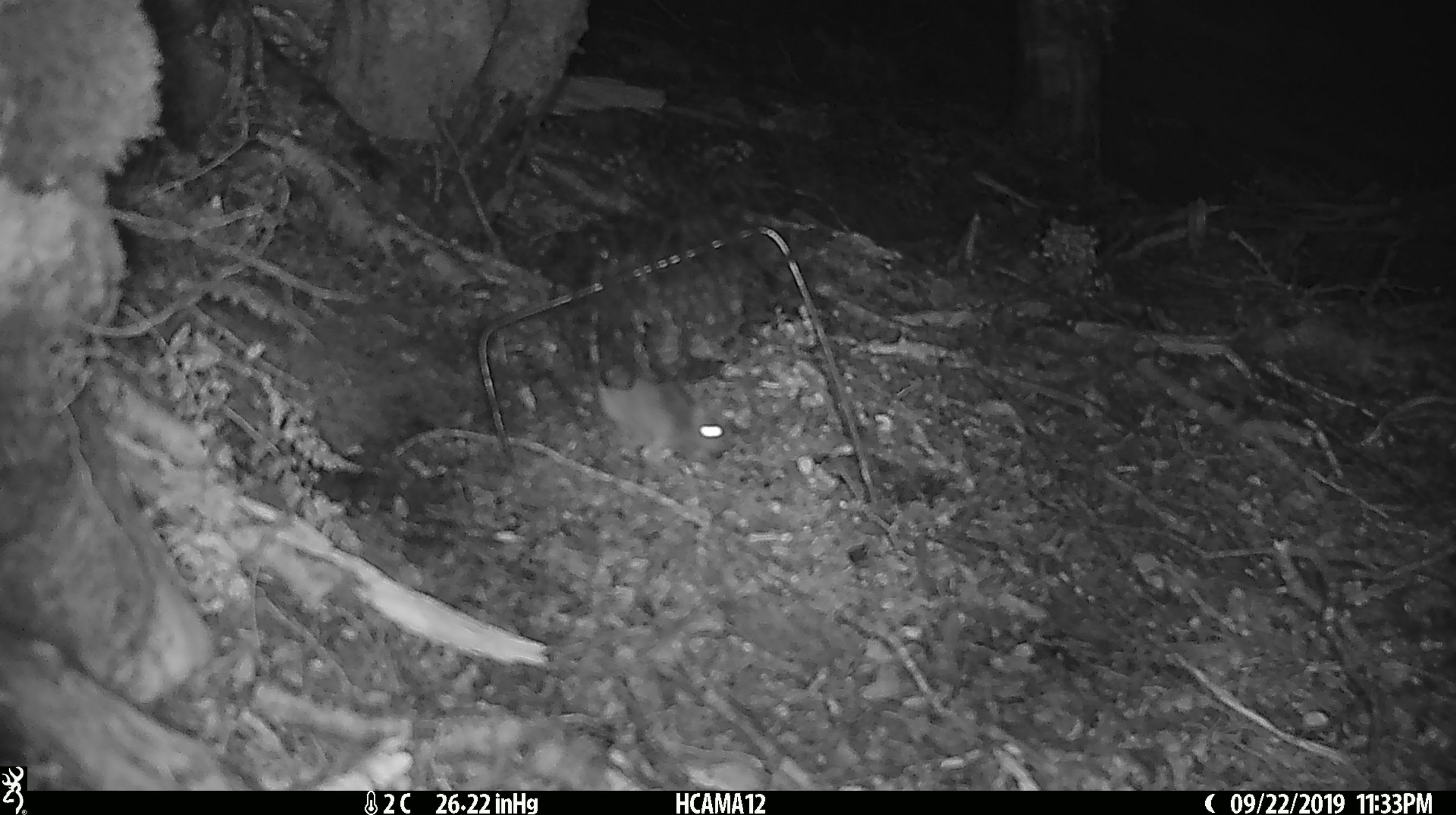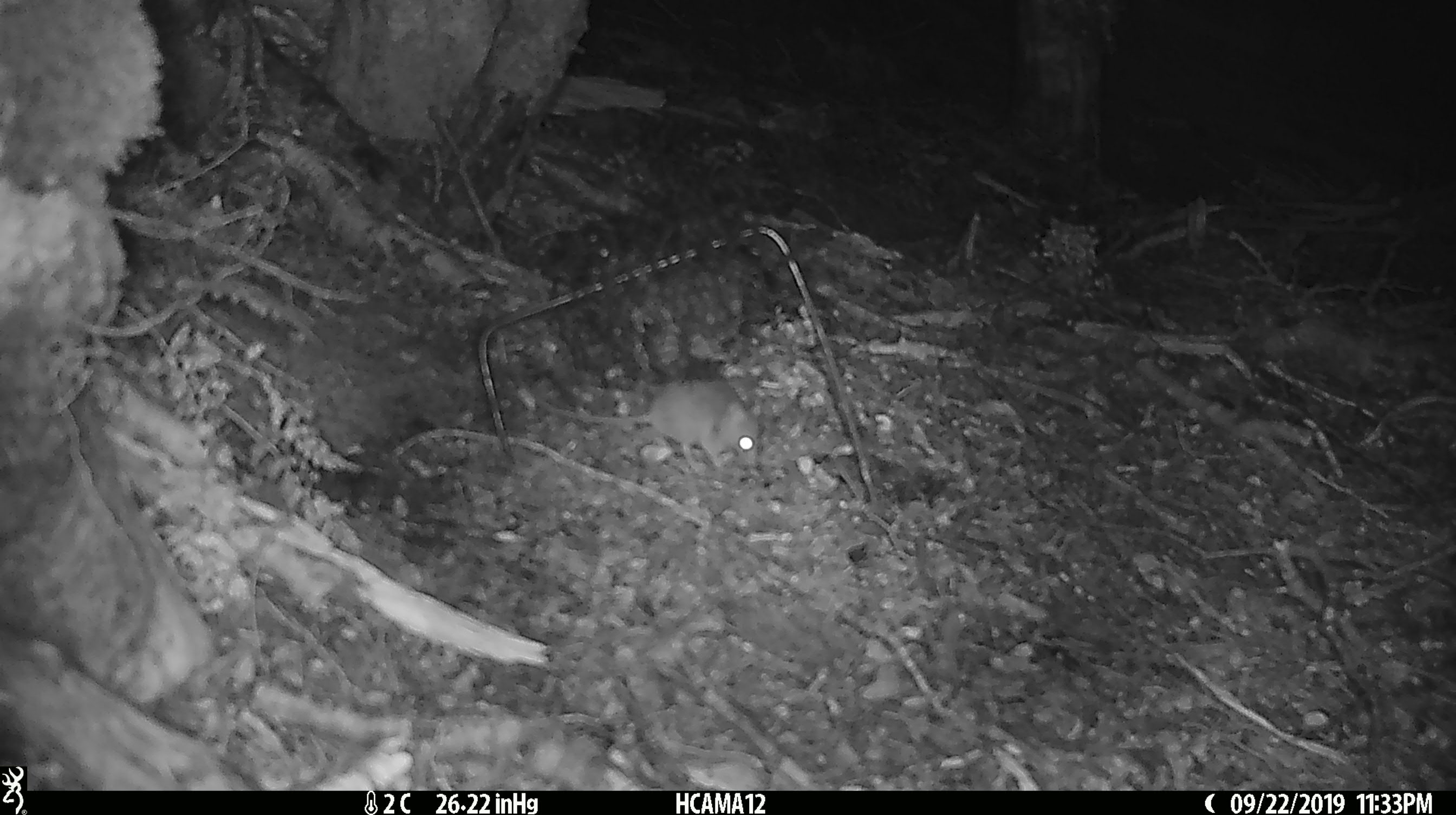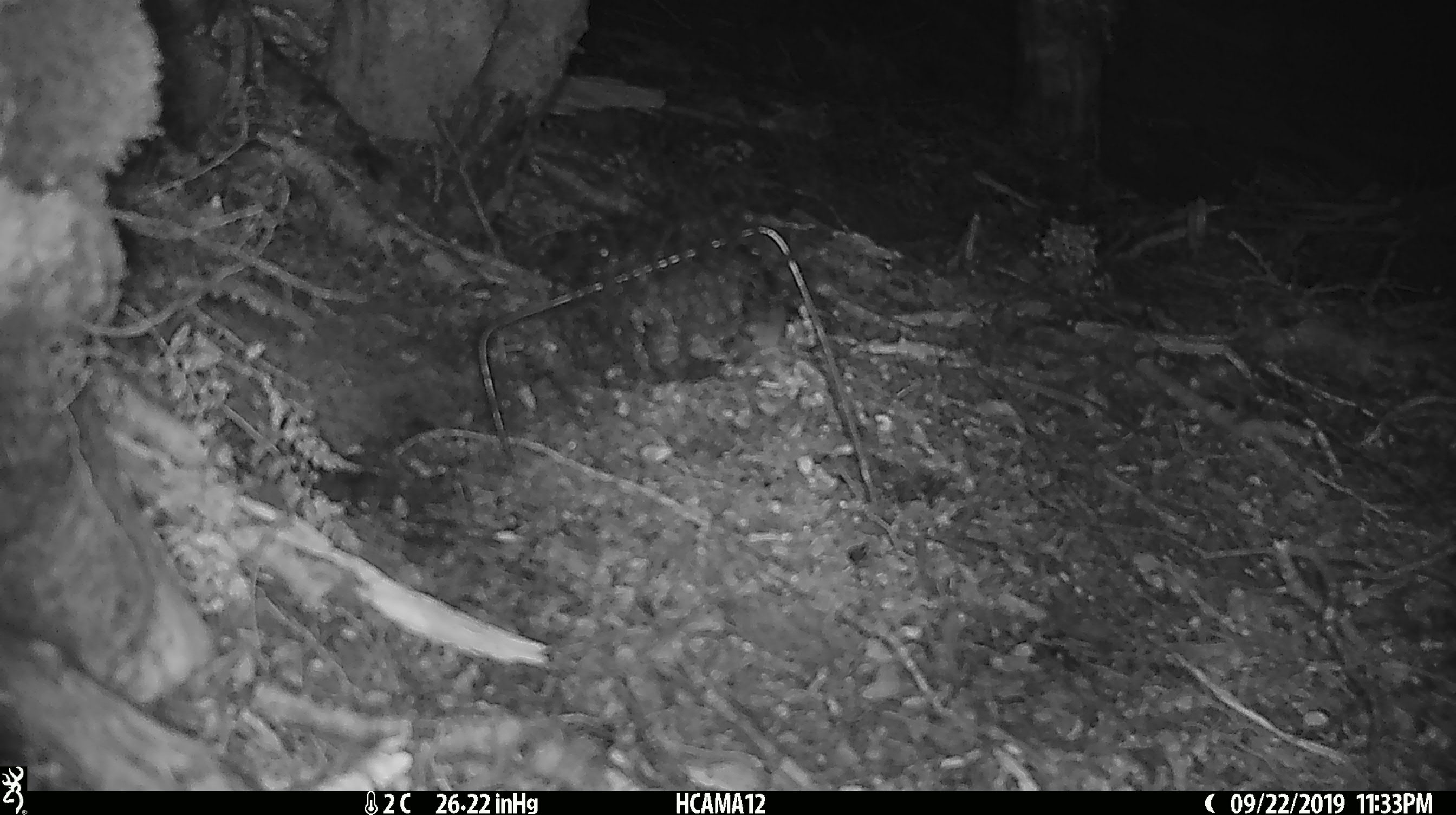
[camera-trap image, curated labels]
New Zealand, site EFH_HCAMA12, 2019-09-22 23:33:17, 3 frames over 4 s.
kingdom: Animalia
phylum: Chordata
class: Mammalia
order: Rodentia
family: Muridae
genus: Mus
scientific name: Mus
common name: mouse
Mouse (Mus).